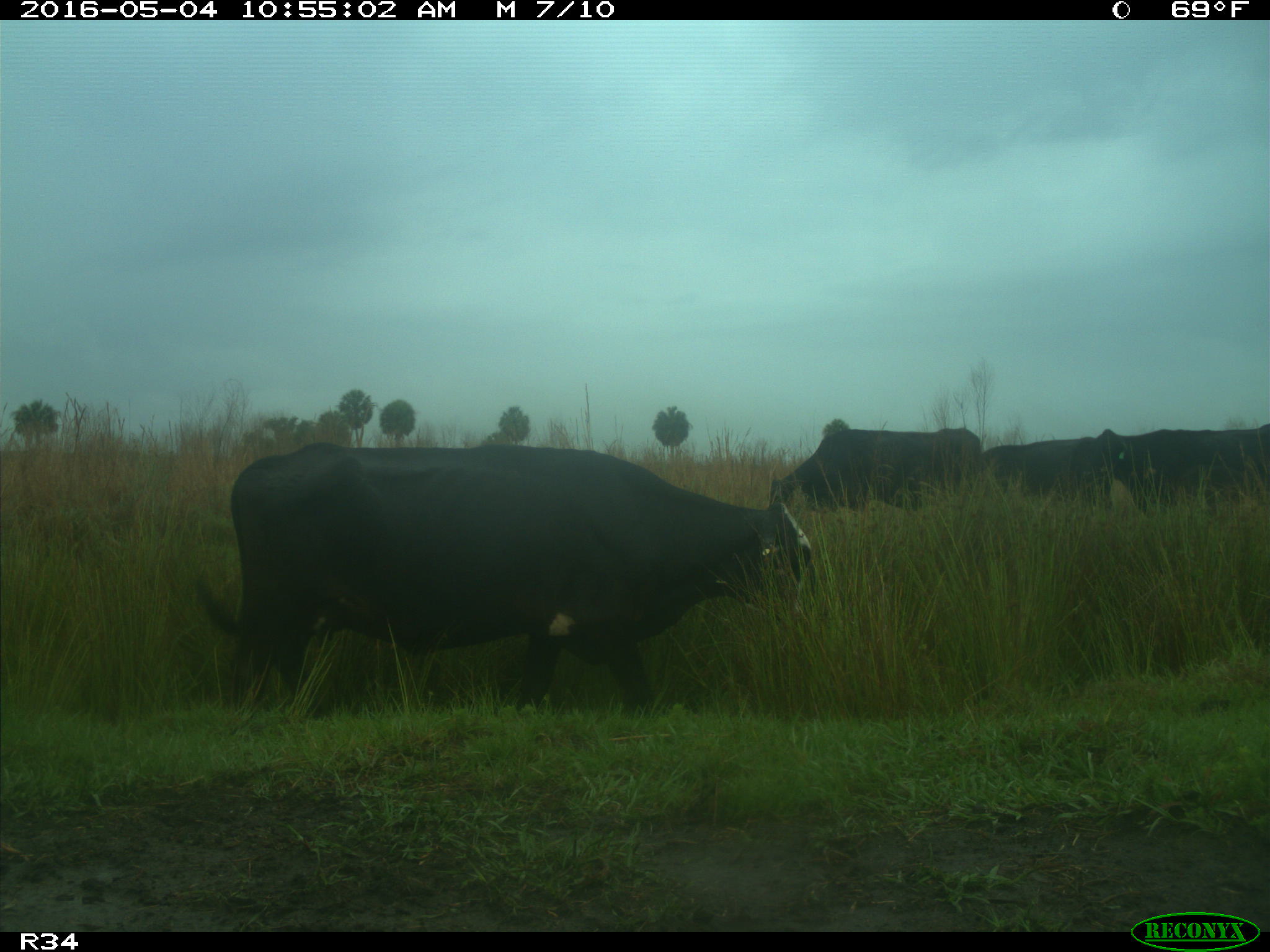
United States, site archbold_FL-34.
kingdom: Animalia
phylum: Chordata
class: Mammalia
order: Artiodactyla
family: Bovidae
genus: Bos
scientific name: Bos taurus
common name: domestic cow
Bos taurus (domestic cow).